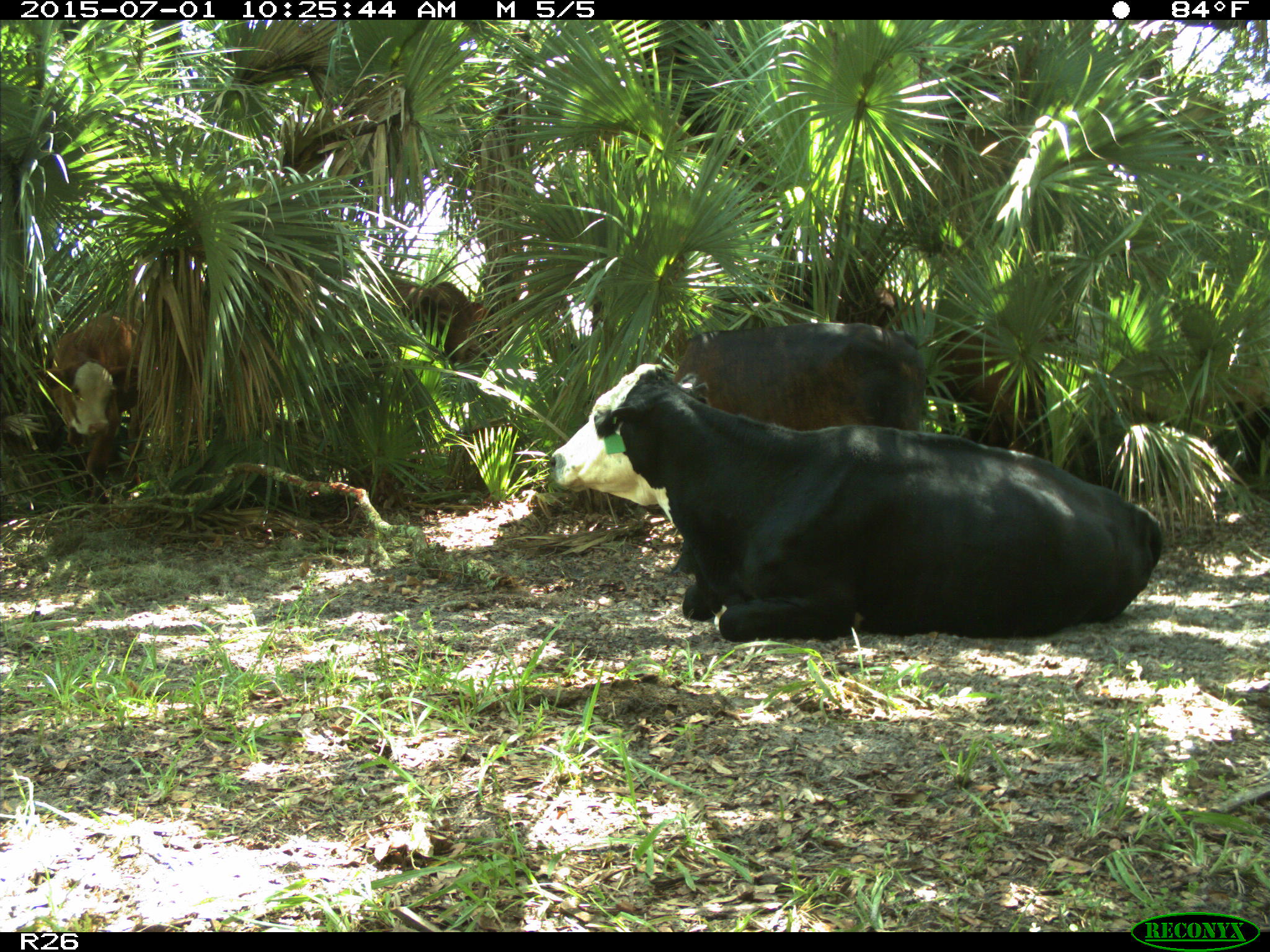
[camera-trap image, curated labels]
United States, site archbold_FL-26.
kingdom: Animalia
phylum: Chordata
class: Mammalia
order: Artiodactyla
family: Bovidae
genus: Bos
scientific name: Bos taurus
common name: domestic cow